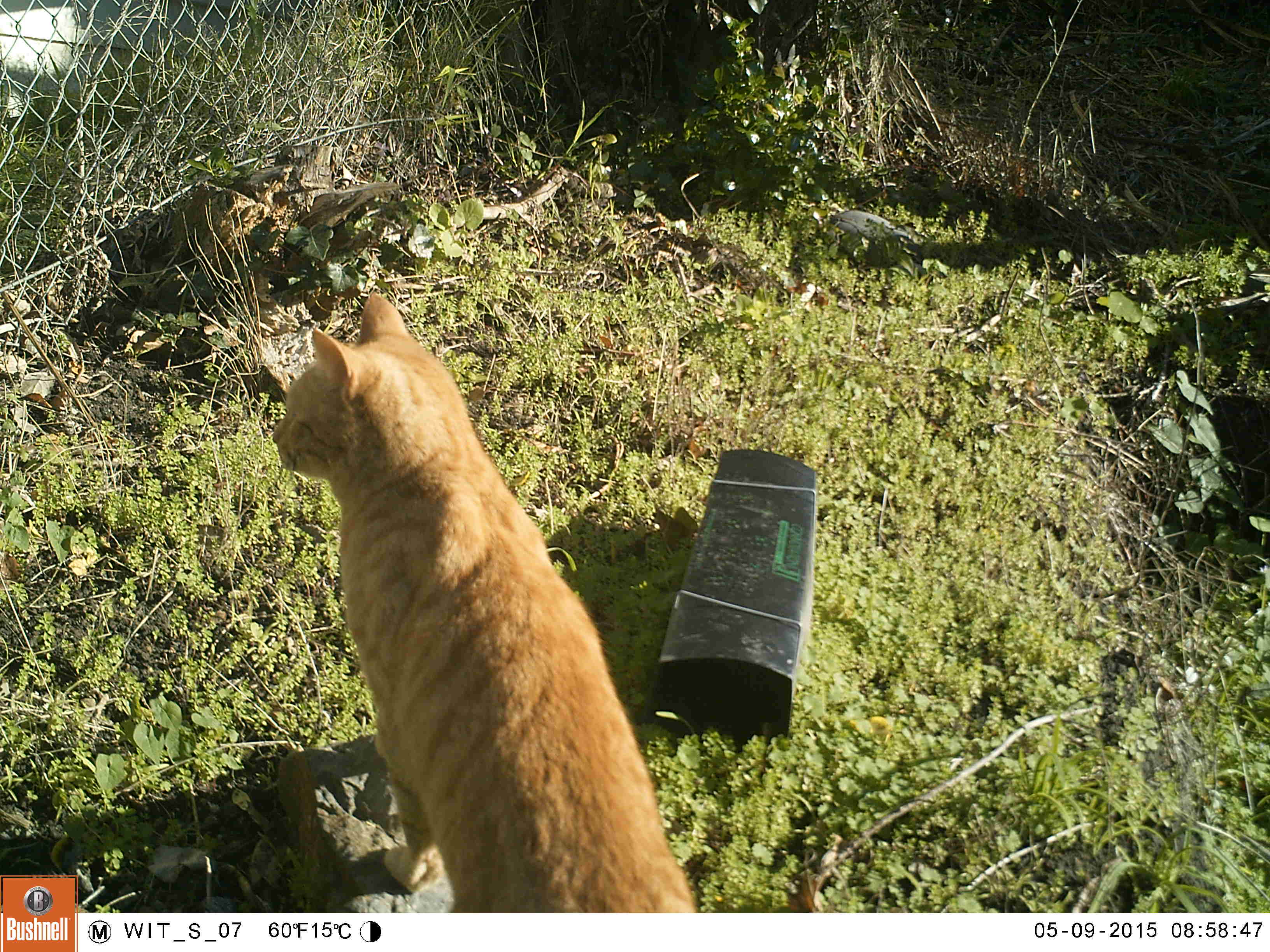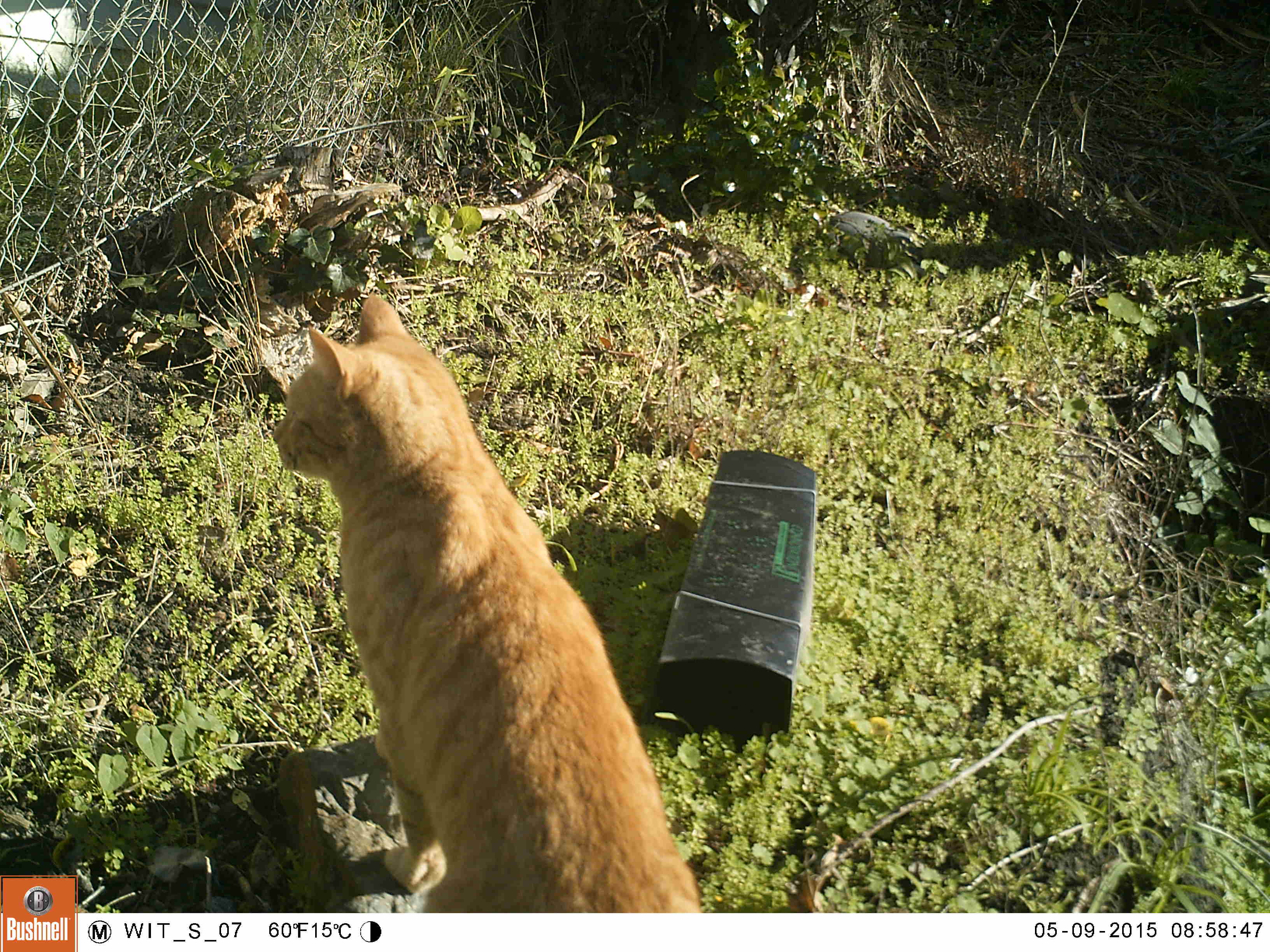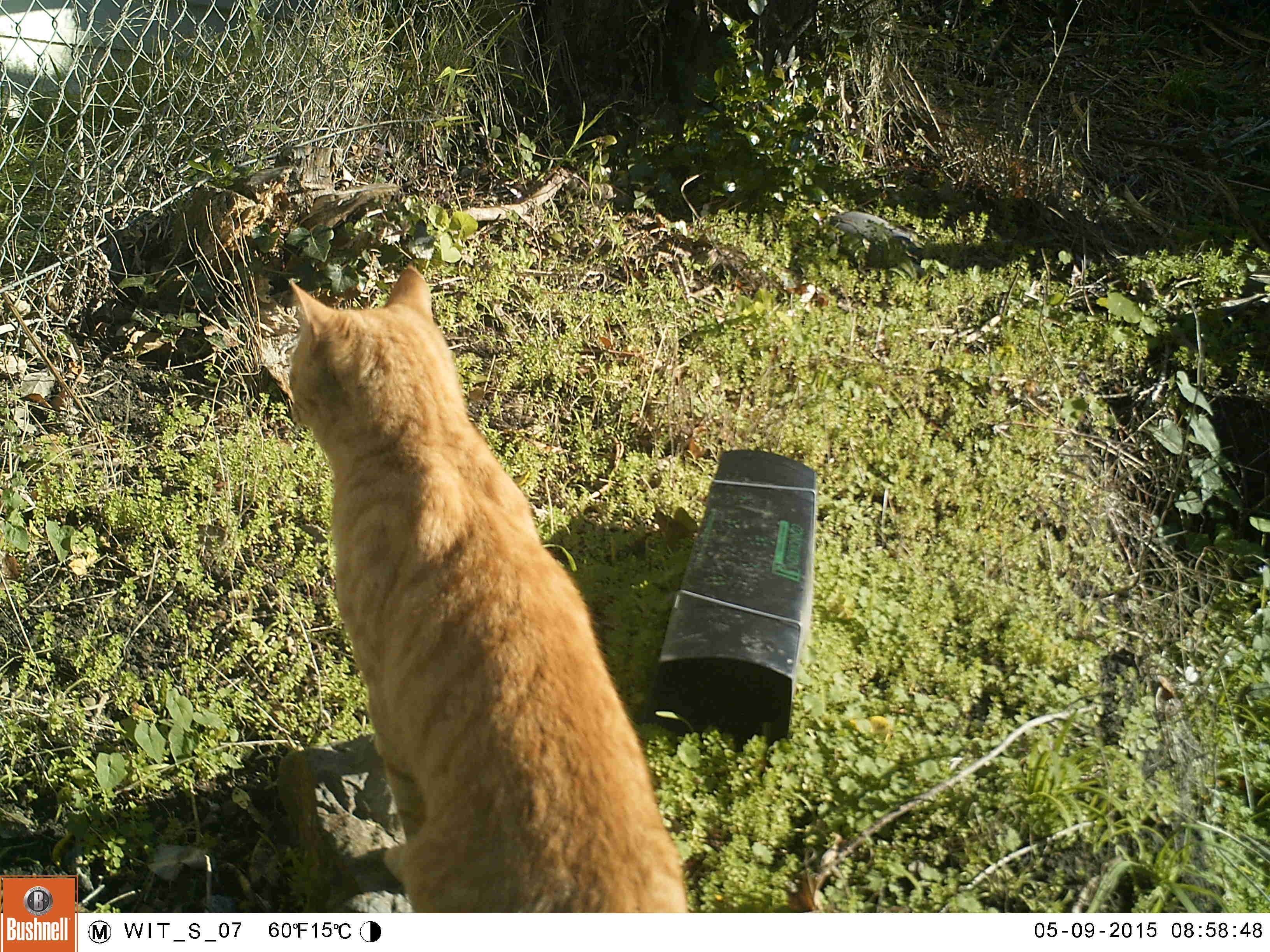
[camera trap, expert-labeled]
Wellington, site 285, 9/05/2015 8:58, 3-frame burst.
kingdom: Animalia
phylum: Chordata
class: Mammalia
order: Carnivora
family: Felidae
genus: Felis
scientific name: Felis catus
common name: cat